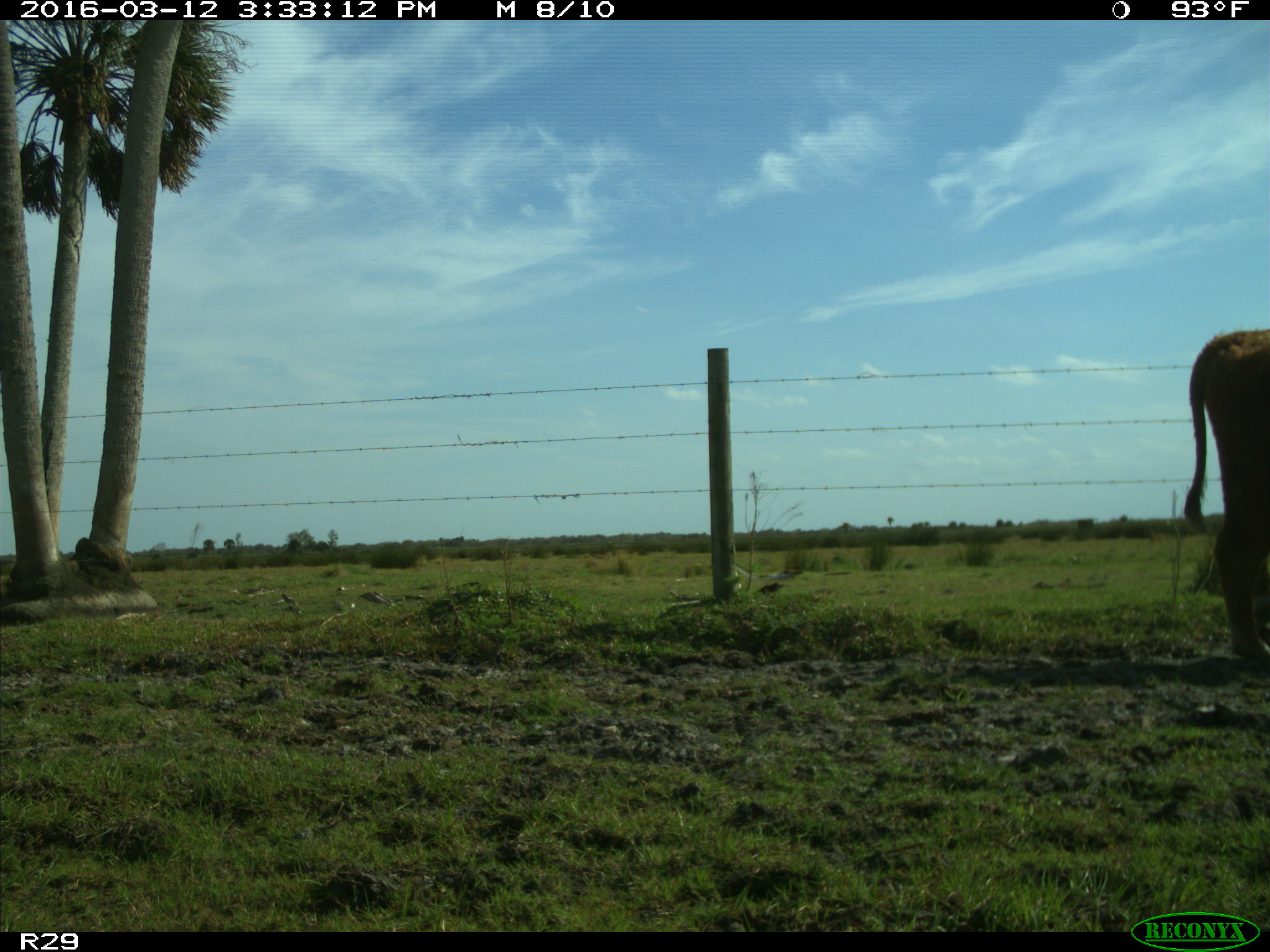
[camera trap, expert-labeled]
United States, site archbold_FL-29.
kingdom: Animalia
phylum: Chordata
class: Mammalia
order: Artiodactyla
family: Bovidae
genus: Bos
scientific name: Bos taurus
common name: domestic cow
Bos taurus (domestic cow).